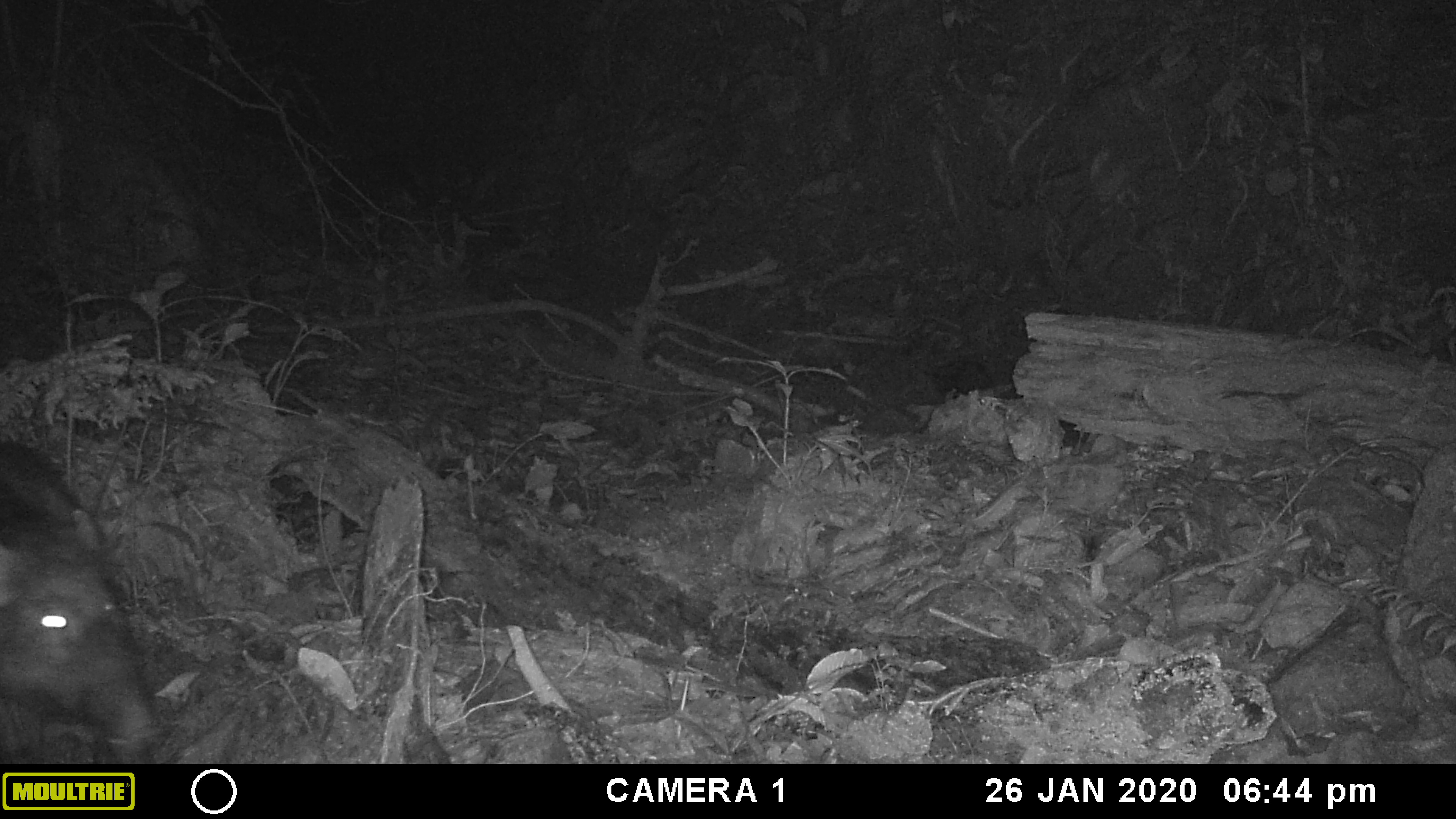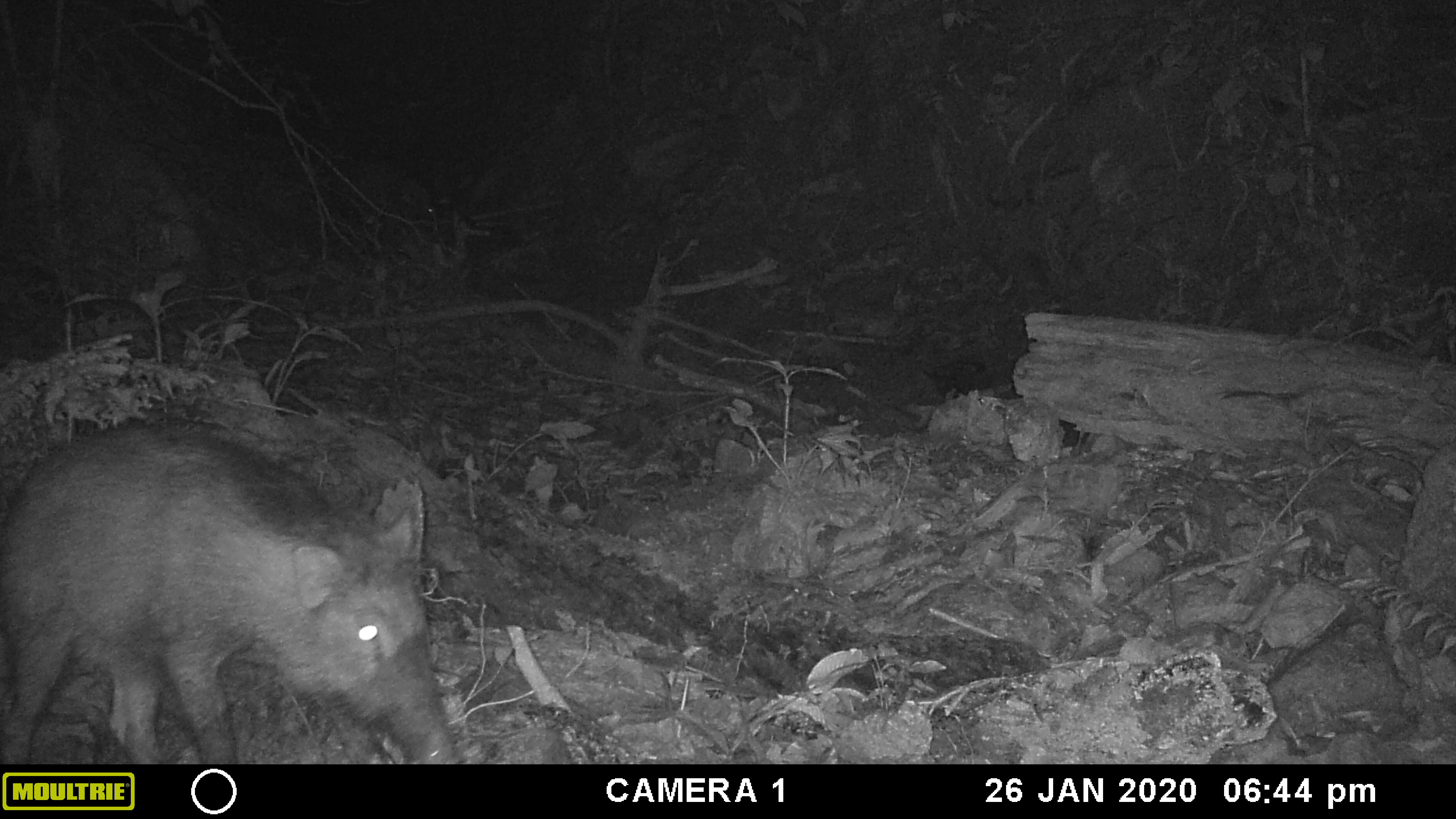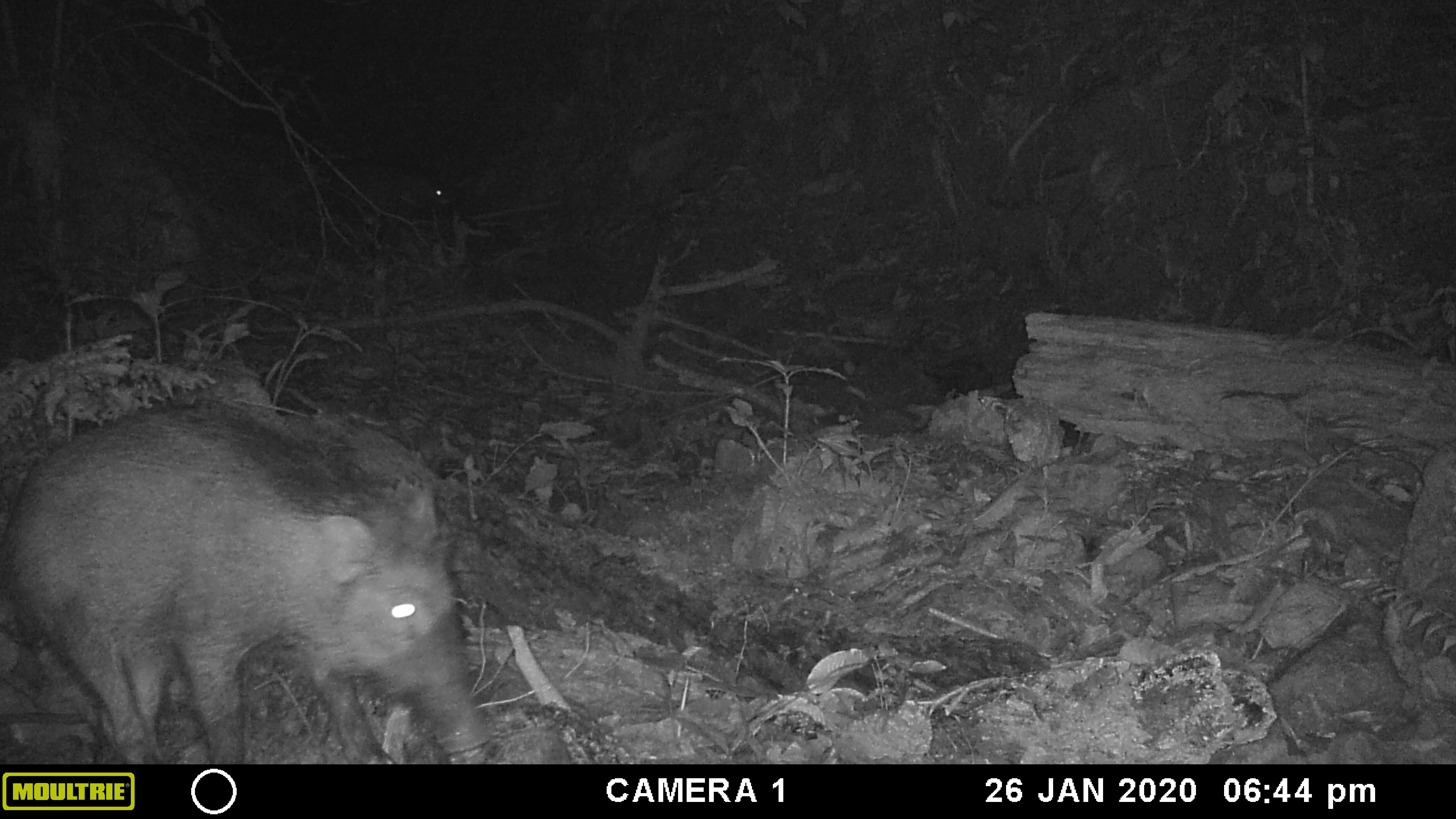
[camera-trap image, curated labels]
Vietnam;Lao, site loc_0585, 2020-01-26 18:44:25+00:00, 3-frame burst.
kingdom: Animalia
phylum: Chordata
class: Mammalia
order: Artiodactyla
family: Suidae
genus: Sus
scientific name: Sus scrofa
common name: eurasian wild pig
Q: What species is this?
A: Eurasian wild pig (Sus scrofa).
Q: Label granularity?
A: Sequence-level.